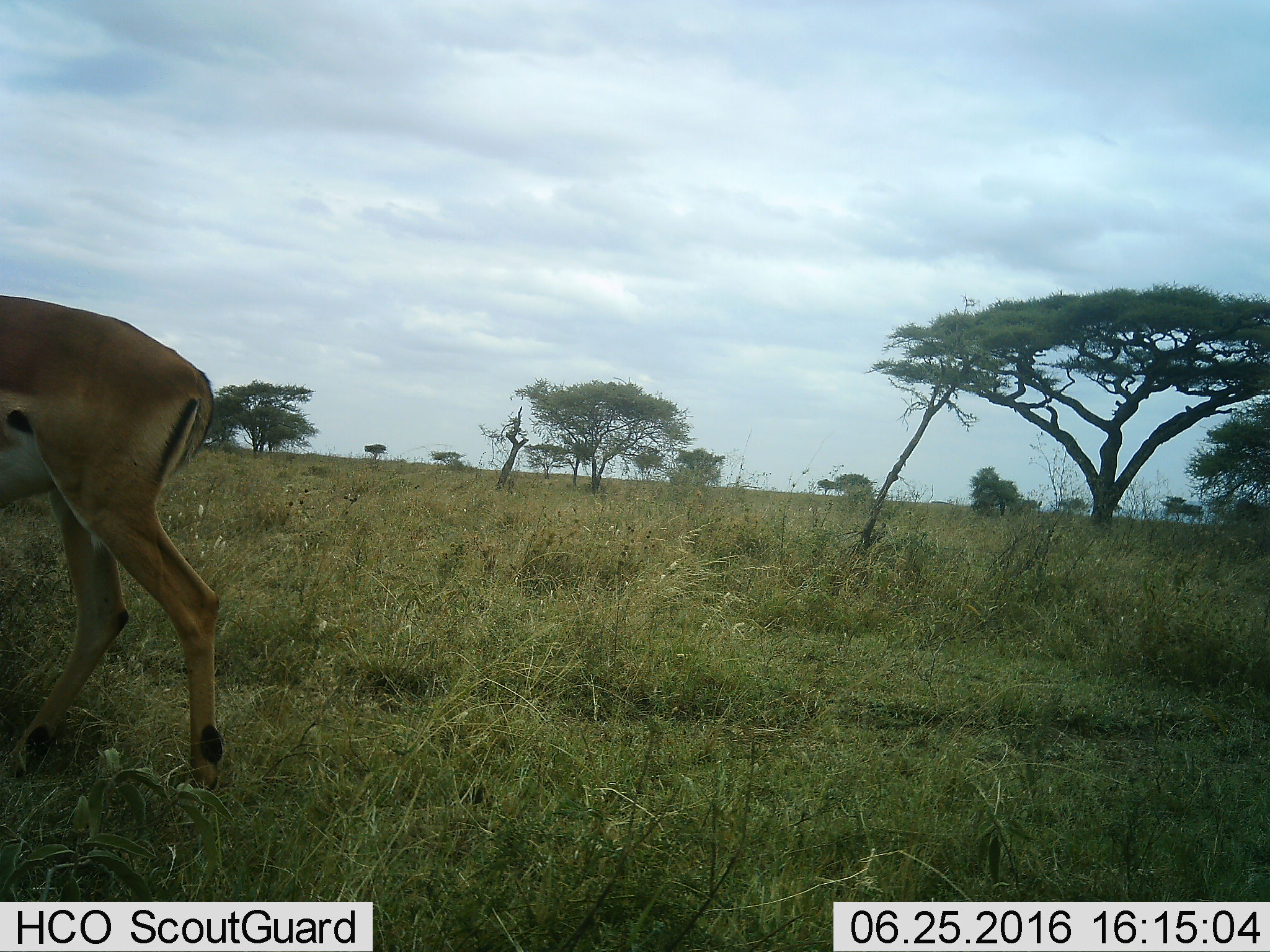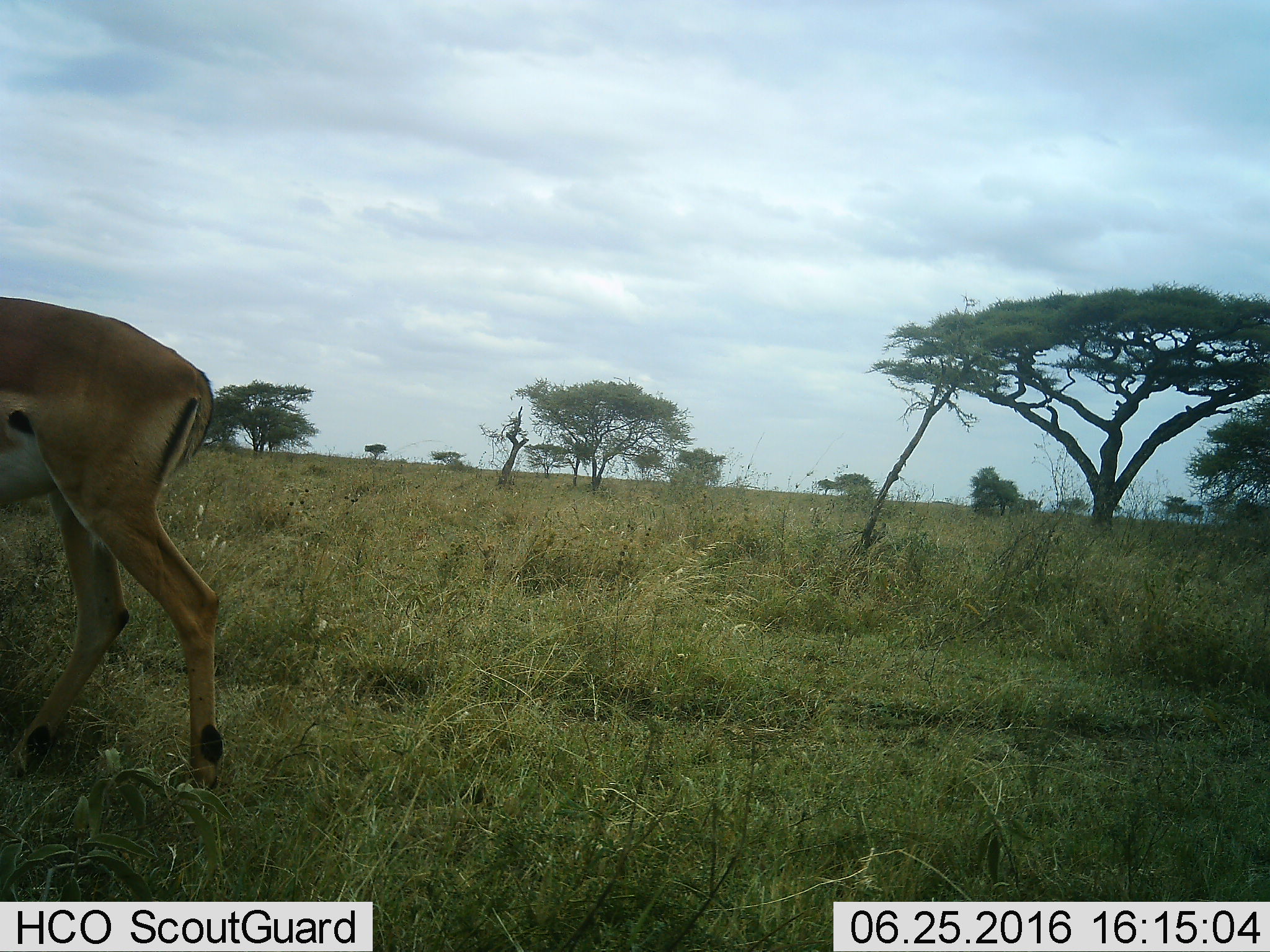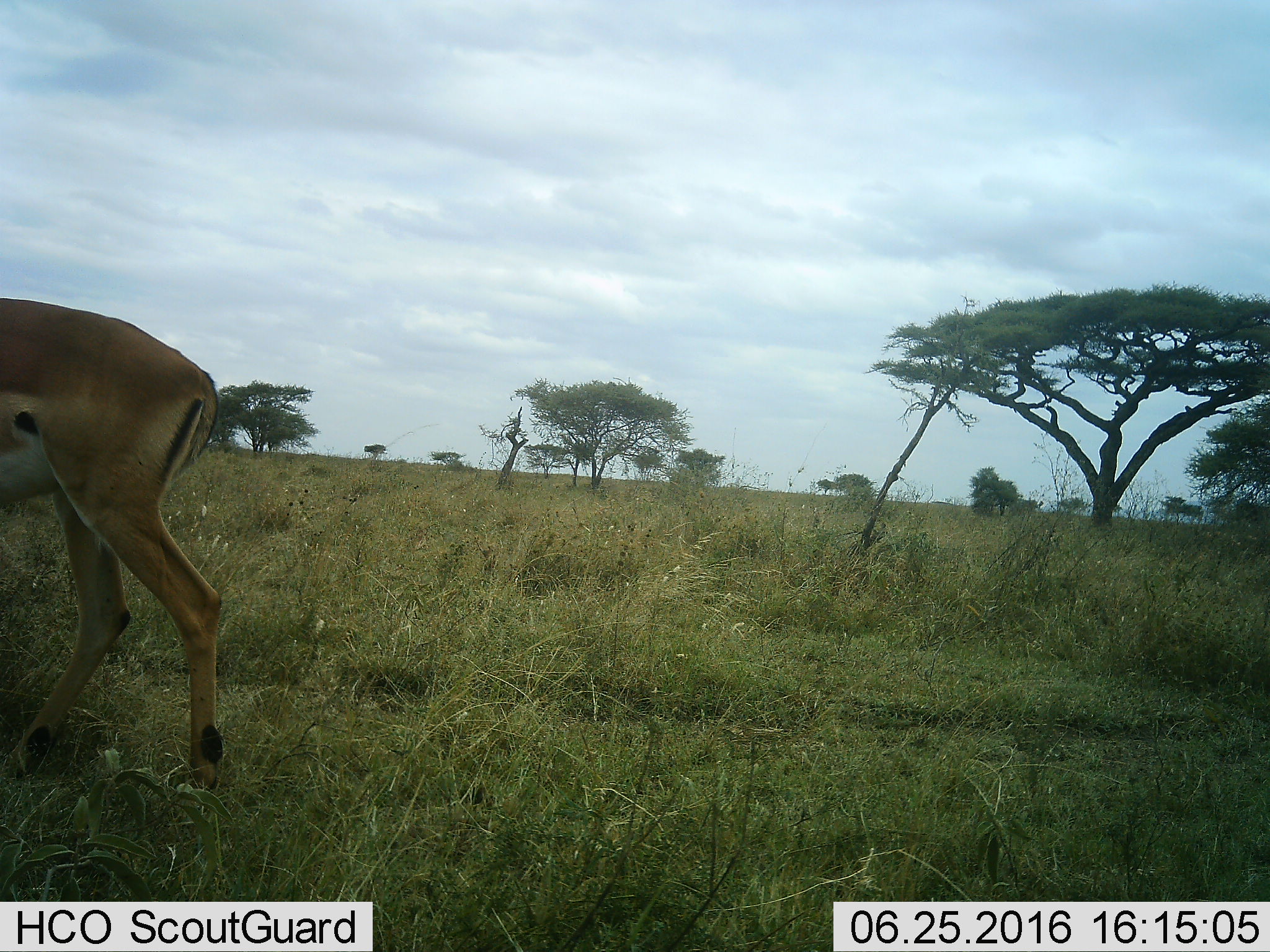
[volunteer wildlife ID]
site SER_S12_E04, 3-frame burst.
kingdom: Animalia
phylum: Chordata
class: Mammalia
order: Artiodactyla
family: Bovidae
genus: Aepyceros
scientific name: Aepyceros melampus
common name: impala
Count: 1.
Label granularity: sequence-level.